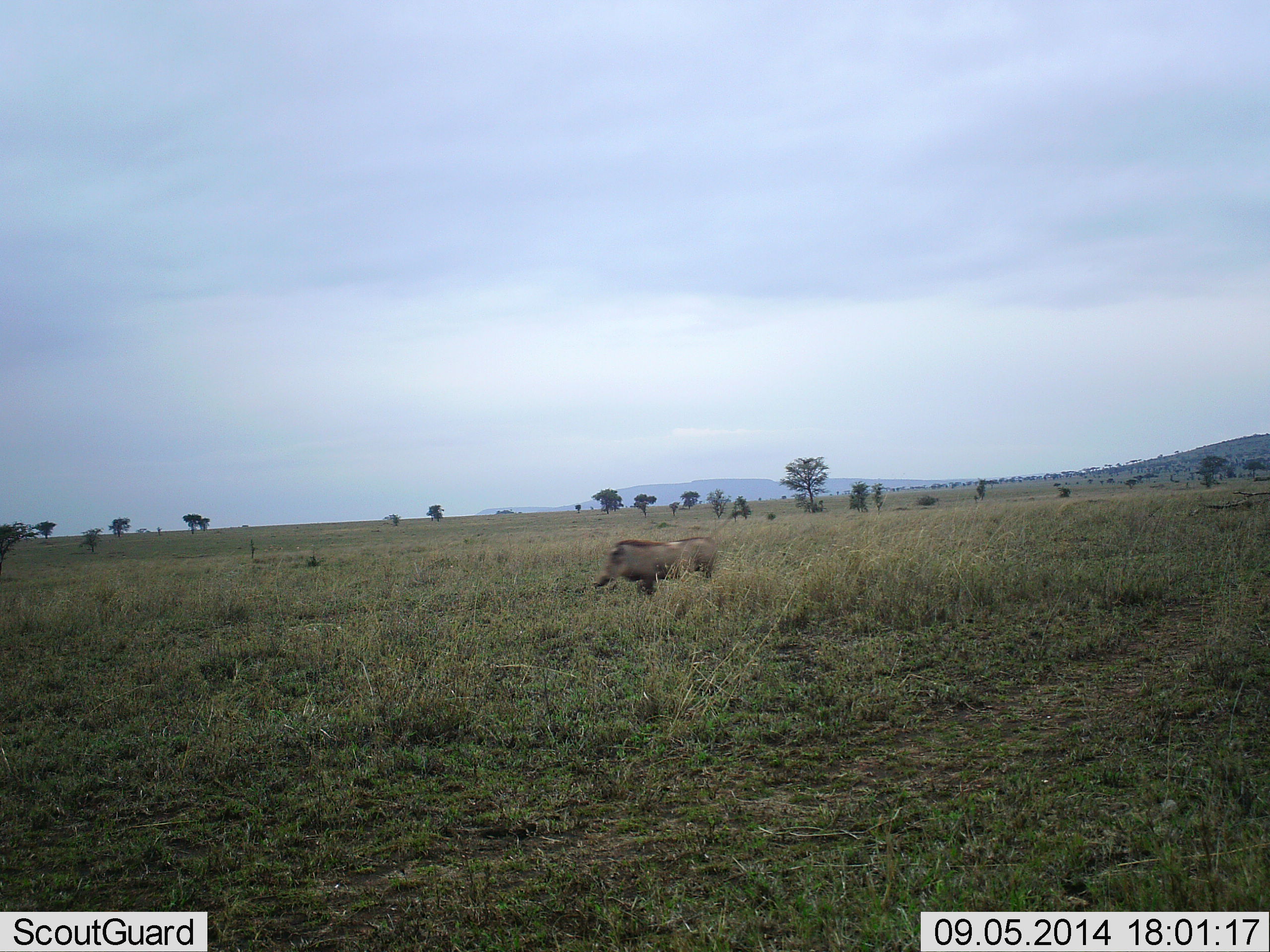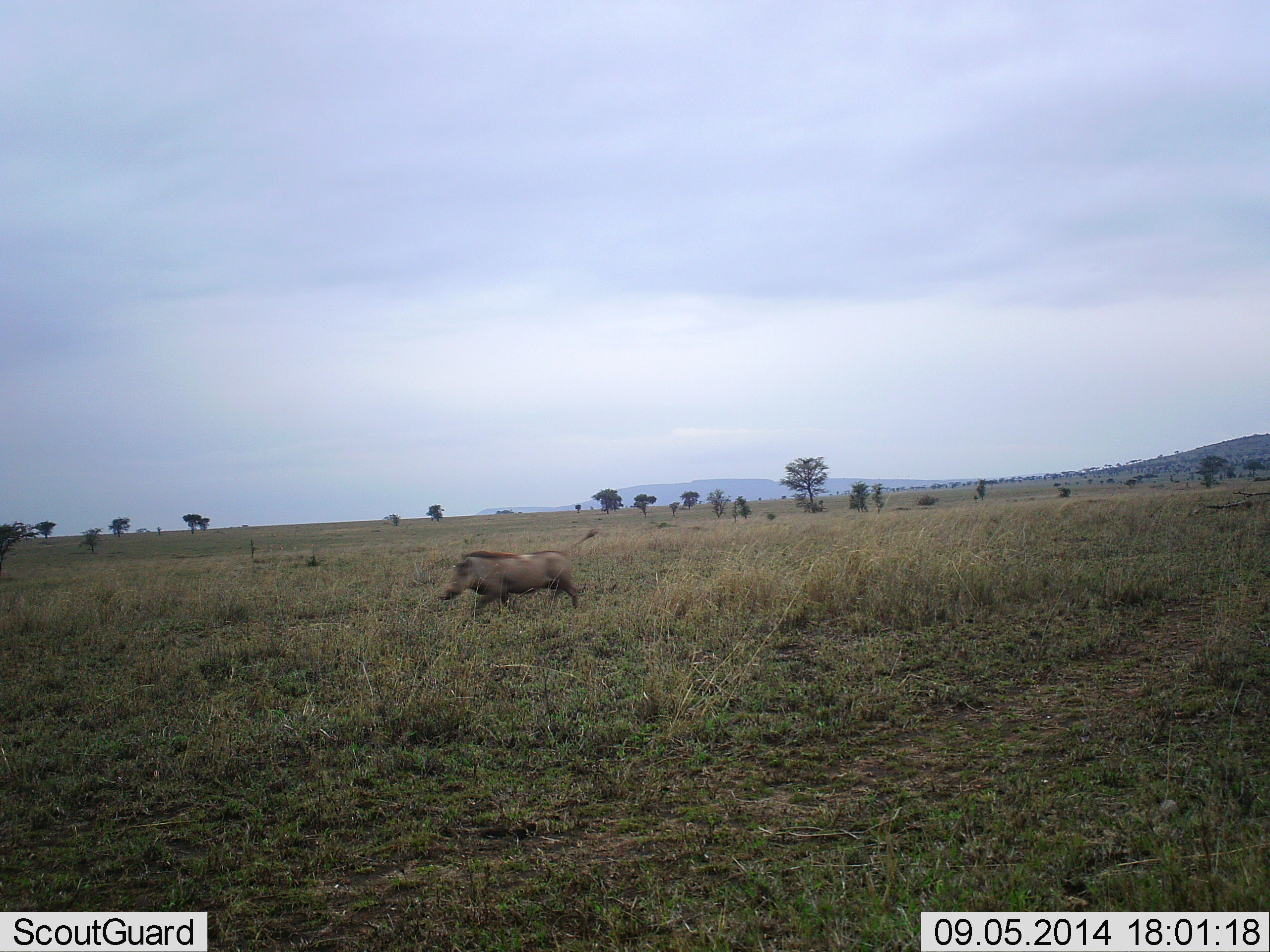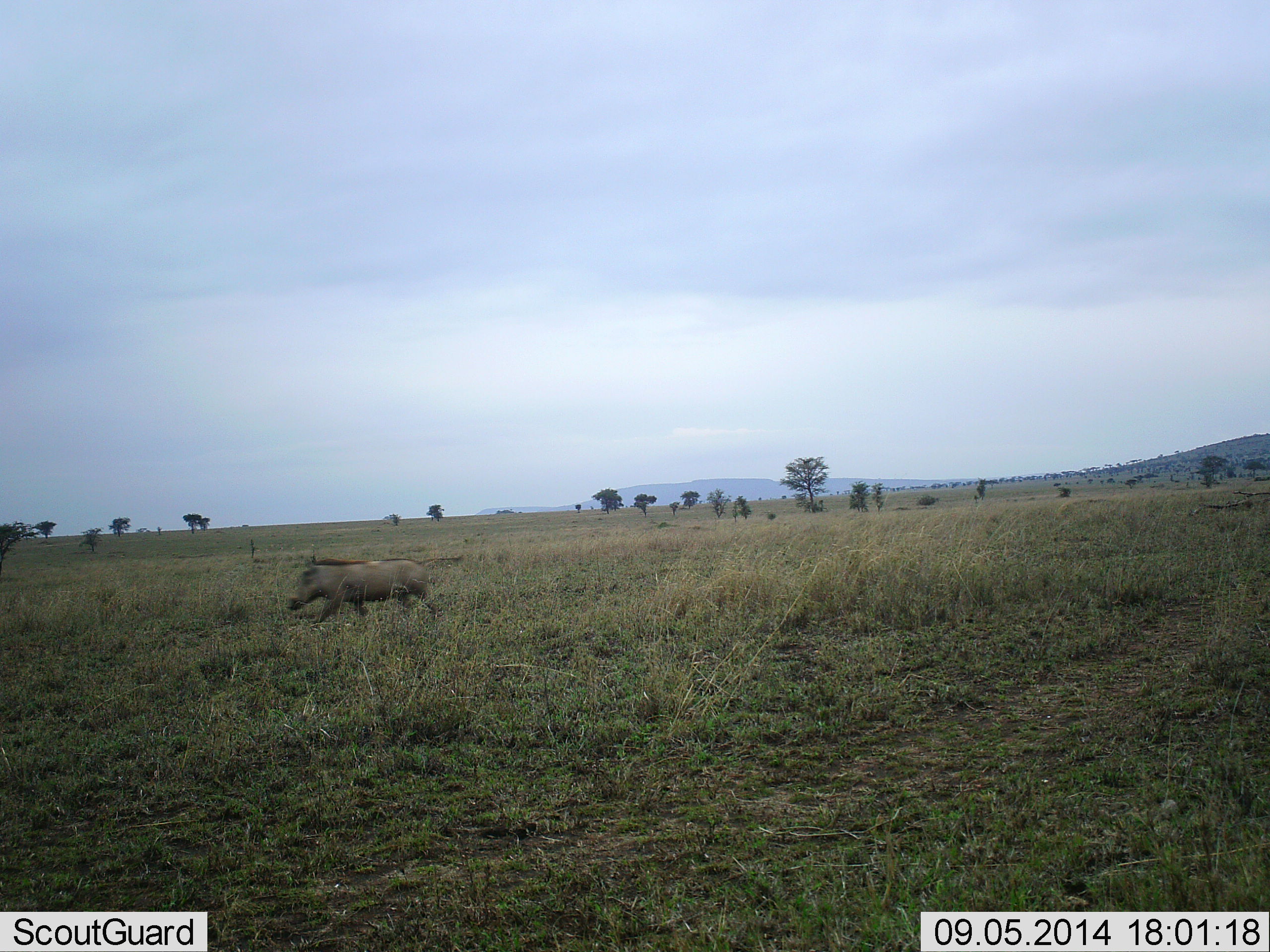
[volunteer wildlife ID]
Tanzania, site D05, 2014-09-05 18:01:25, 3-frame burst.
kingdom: Animalia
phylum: Chordata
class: Mammalia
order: Artiodactyla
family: Suidae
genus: Phacochoerus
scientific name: Phacochoerus africanus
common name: warthog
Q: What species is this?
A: Warthog (Phacochoerus africanus).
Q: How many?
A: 1.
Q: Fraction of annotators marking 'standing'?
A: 0%.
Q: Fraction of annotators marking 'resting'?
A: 0%.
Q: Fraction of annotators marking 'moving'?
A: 100%.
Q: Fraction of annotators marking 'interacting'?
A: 0%.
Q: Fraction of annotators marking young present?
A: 0%.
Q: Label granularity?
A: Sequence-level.